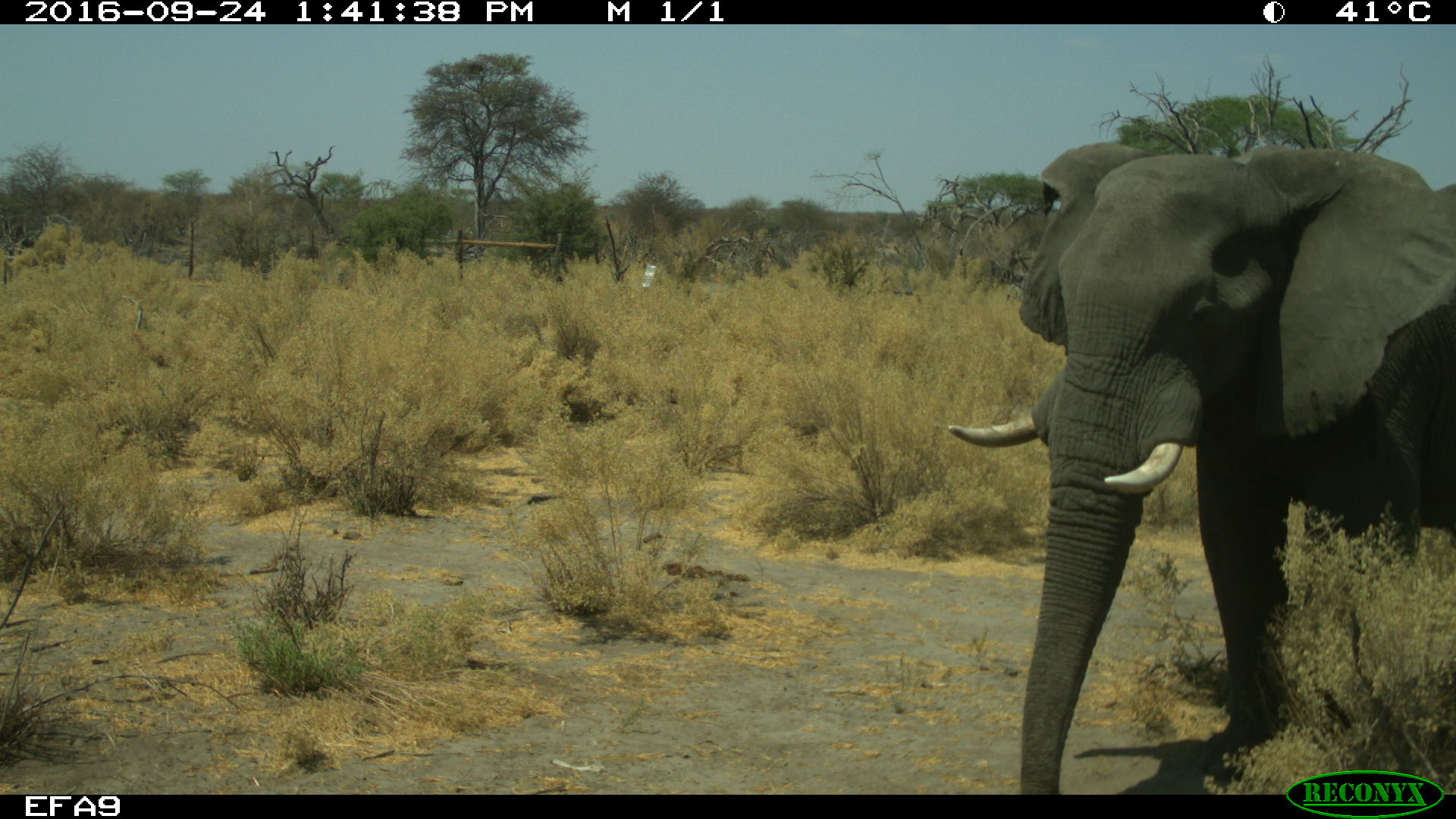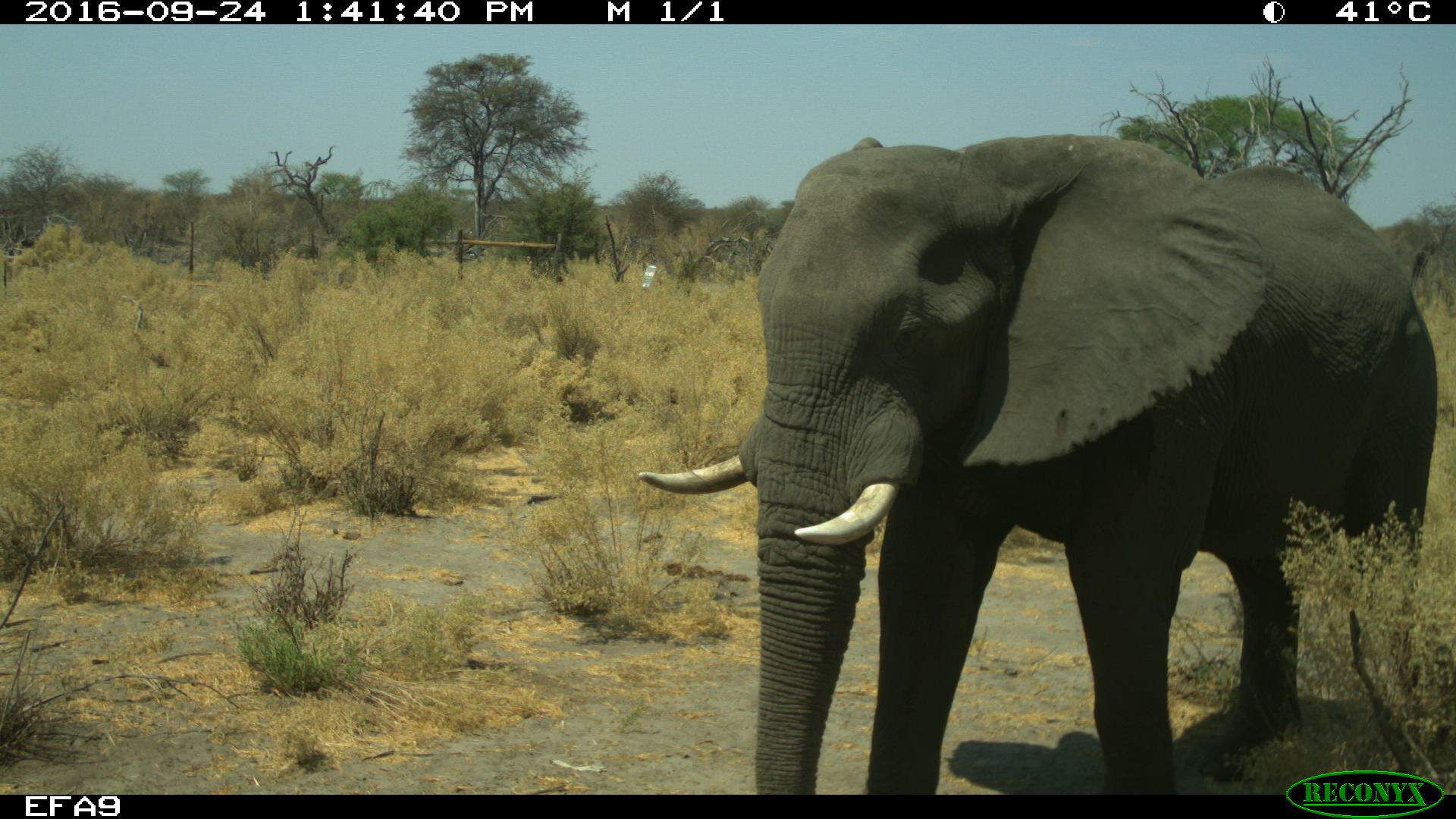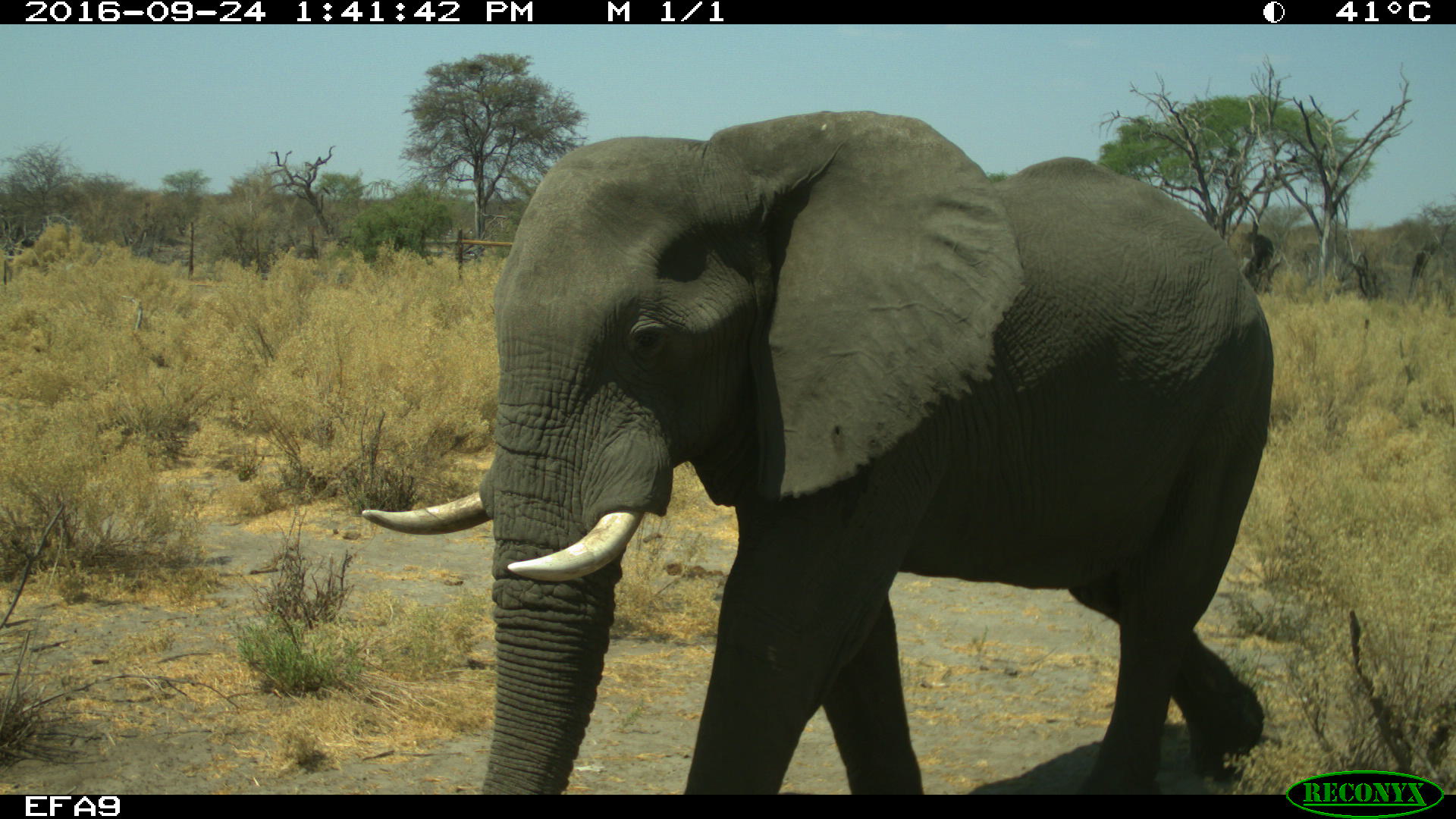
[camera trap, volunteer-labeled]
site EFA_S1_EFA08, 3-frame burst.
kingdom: Animalia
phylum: Chordata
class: Mammalia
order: Proboscidea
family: Elephantidae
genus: Loxodonta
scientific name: Loxodonta africana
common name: african bush elephant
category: elephant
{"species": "elephant (african bush elephant) (Loxodonta africana)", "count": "1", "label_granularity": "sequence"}